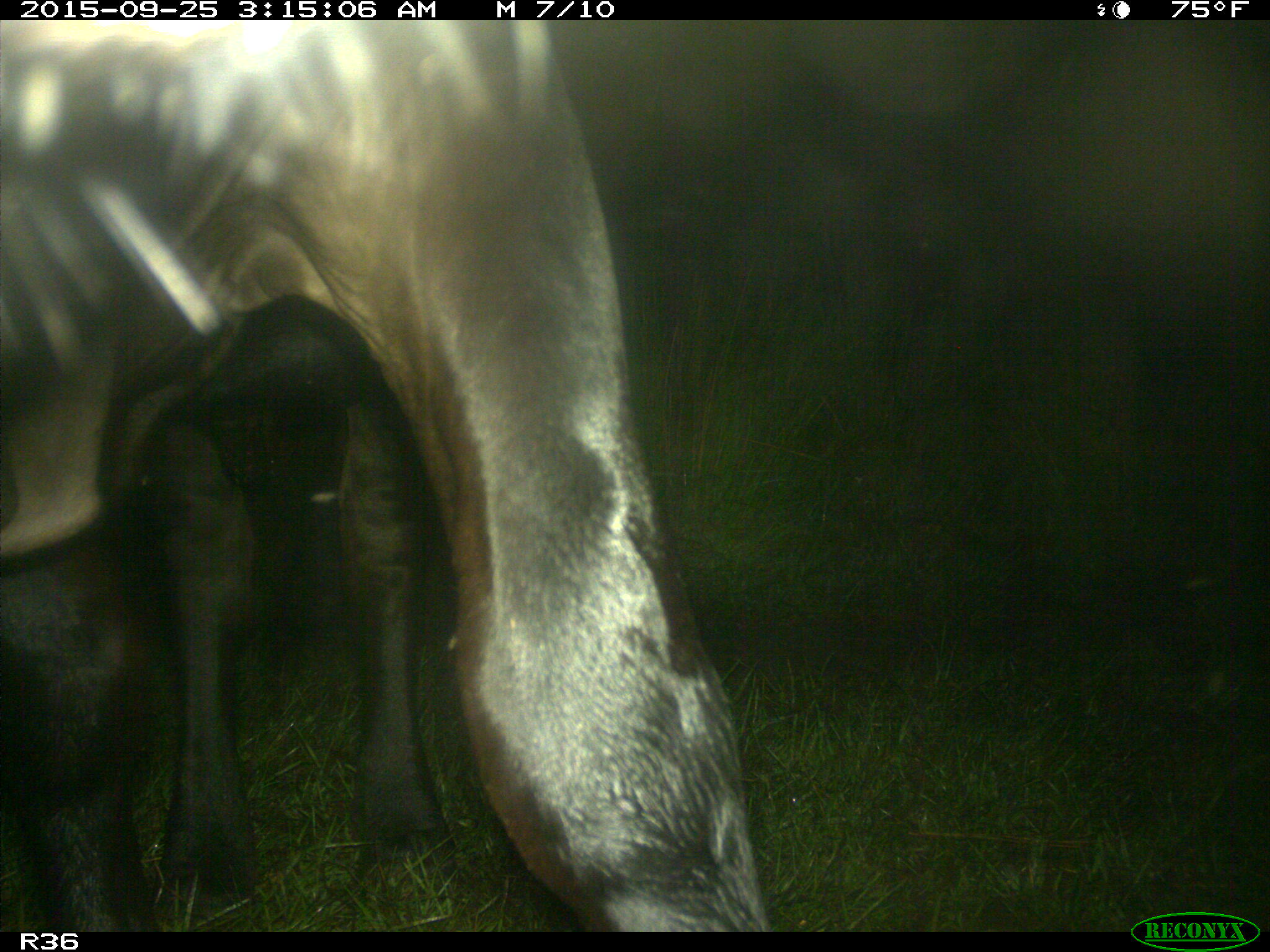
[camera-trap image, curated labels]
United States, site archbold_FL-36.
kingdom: Animalia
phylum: Chordata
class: Mammalia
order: Artiodactyla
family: Bovidae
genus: Bos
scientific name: Bos taurus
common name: domestic cow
Bos taurus (domestic cow).